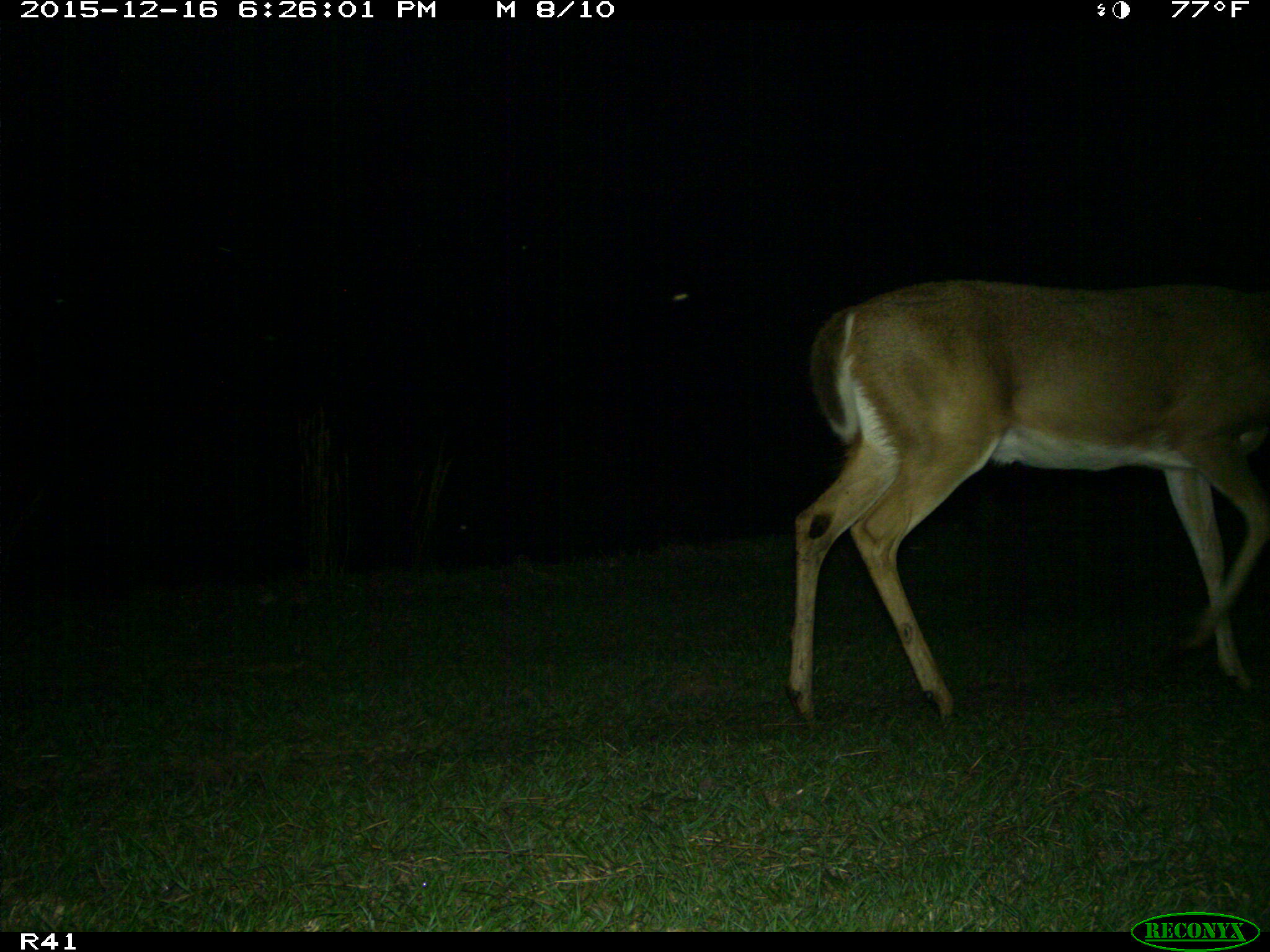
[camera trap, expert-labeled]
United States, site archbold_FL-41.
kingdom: Animalia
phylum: Chordata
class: Mammalia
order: Artiodactyla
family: Cervidae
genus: Odocoileus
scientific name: Odocoileus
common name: deer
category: unidentified deer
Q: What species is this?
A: Unidentified deer (deer) (Odocoileus).